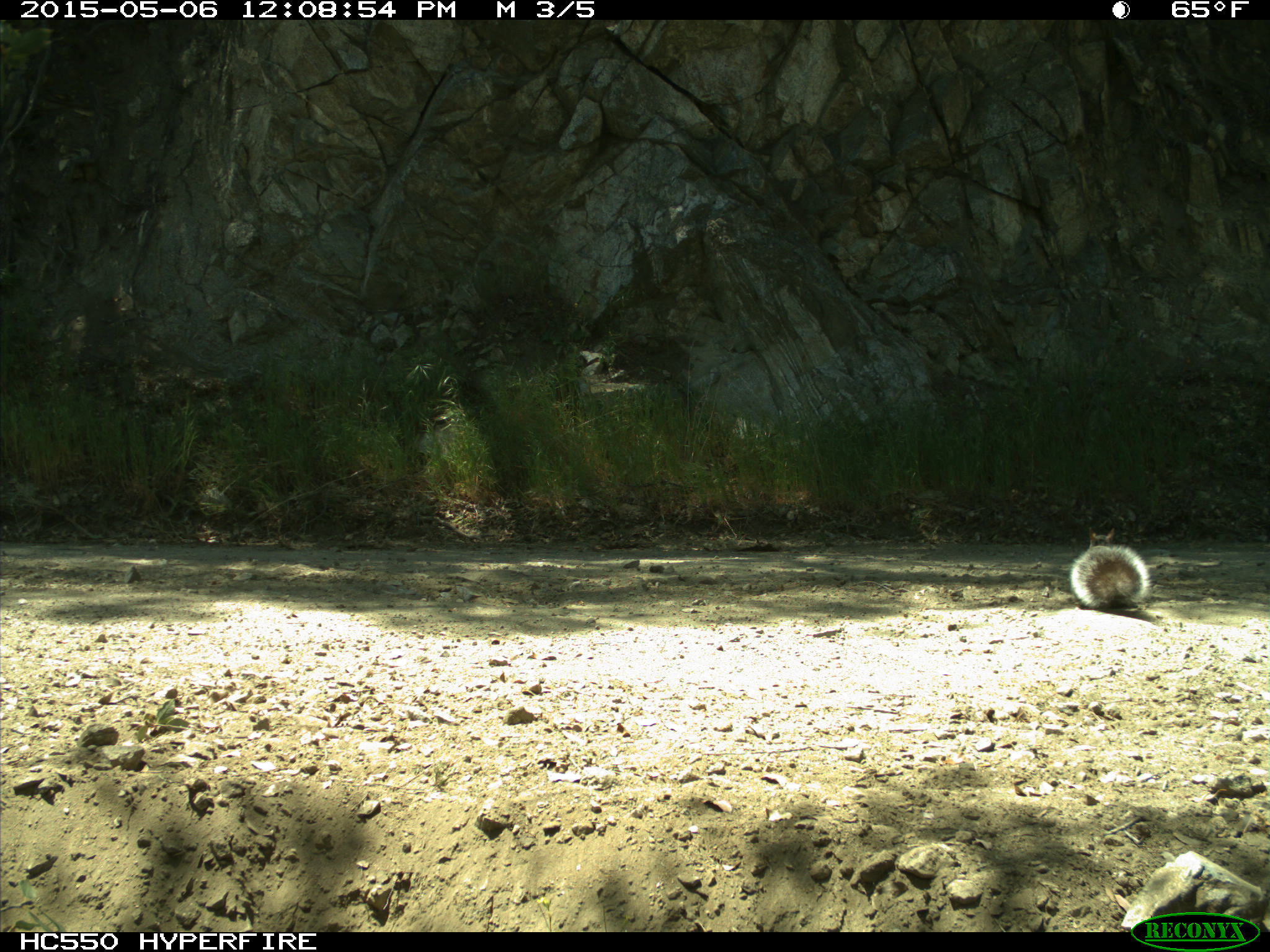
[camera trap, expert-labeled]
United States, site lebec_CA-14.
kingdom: Animalia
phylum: Chordata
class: Mammalia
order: Rodentia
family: Sciuridae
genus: Sciurus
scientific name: Sciurus carolinensis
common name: eastern gray squirrel